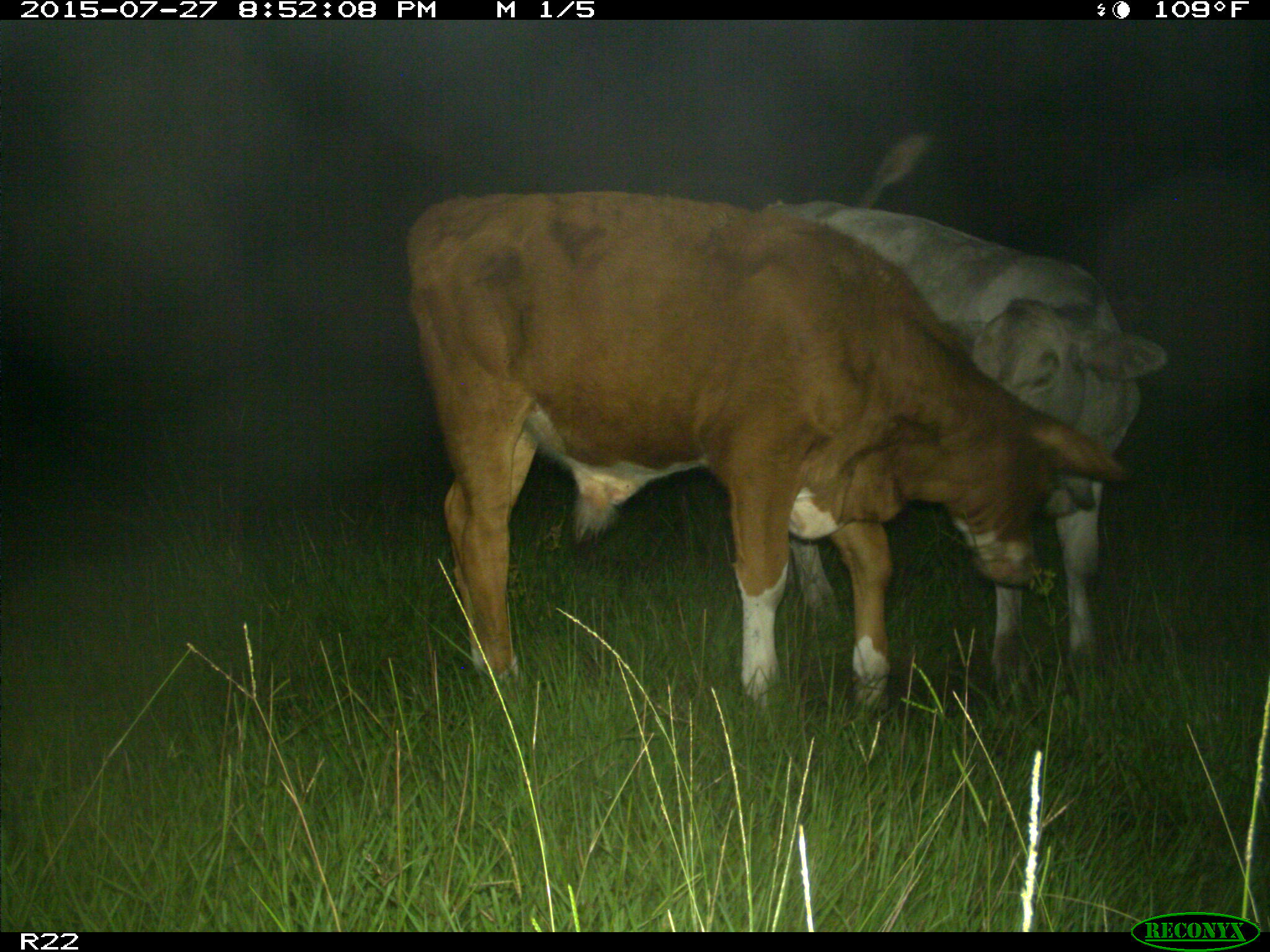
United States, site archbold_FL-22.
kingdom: Animalia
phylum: Chordata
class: Mammalia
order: Artiodactyla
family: Suidae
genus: Sus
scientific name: Sus scrofa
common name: wild boar